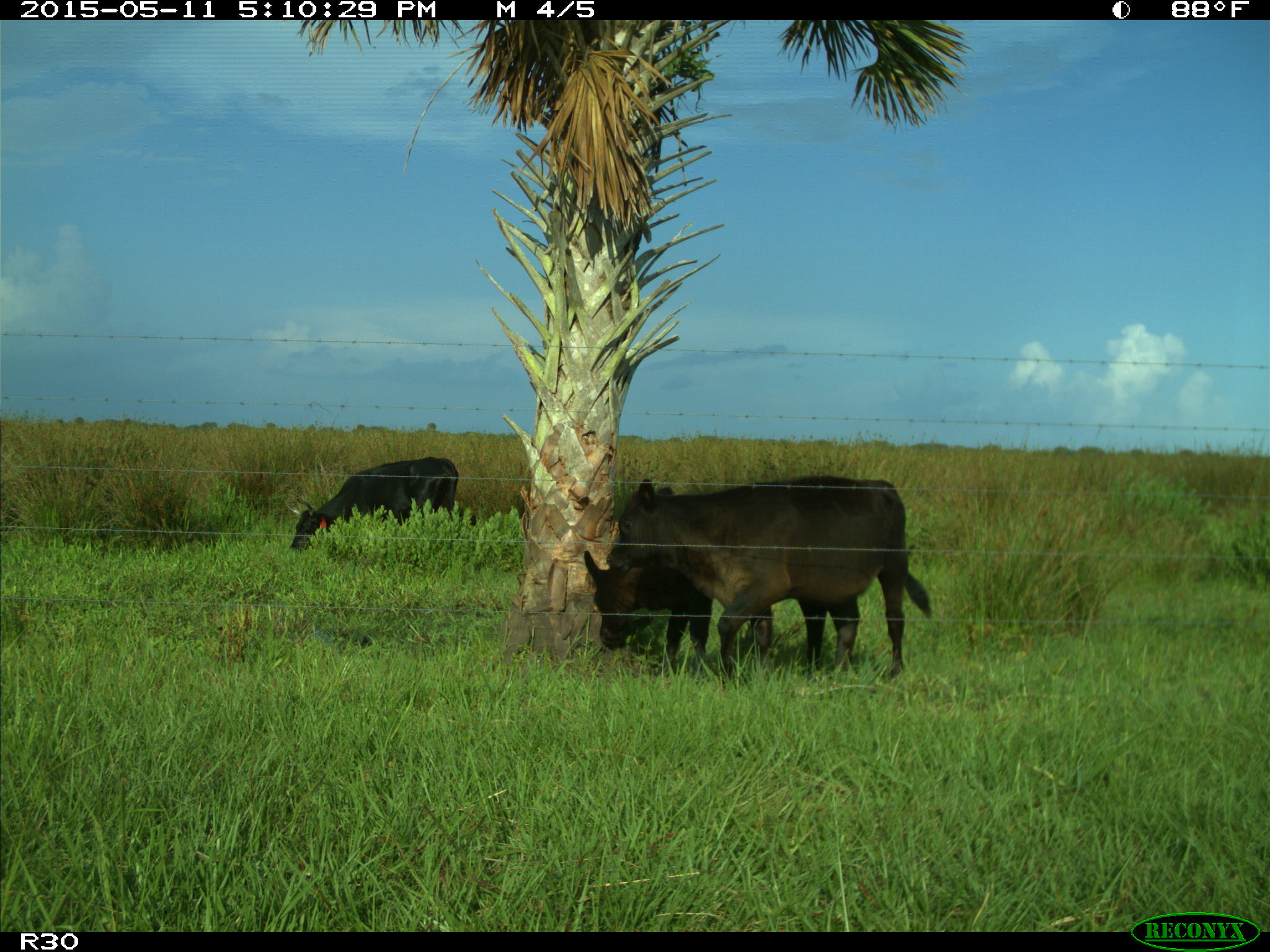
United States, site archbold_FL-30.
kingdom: Animalia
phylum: Chordata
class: Mammalia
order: Artiodactyla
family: Bovidae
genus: Bos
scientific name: Bos taurus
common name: domestic cow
Bos taurus (domestic cow).